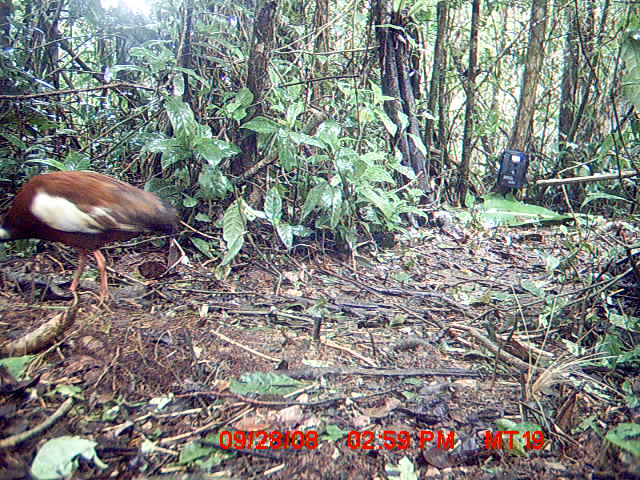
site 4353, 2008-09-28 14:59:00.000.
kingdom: Animalia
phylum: Chordata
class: Aves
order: Pelecaniformes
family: Threskiornithidae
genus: Lophotibis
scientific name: Lophotibis cristata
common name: madagascan ibis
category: lophotibis cristataa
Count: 1.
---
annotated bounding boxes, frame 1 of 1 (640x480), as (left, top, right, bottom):
lophotibis cristataa: (0, 170, 180, 310)